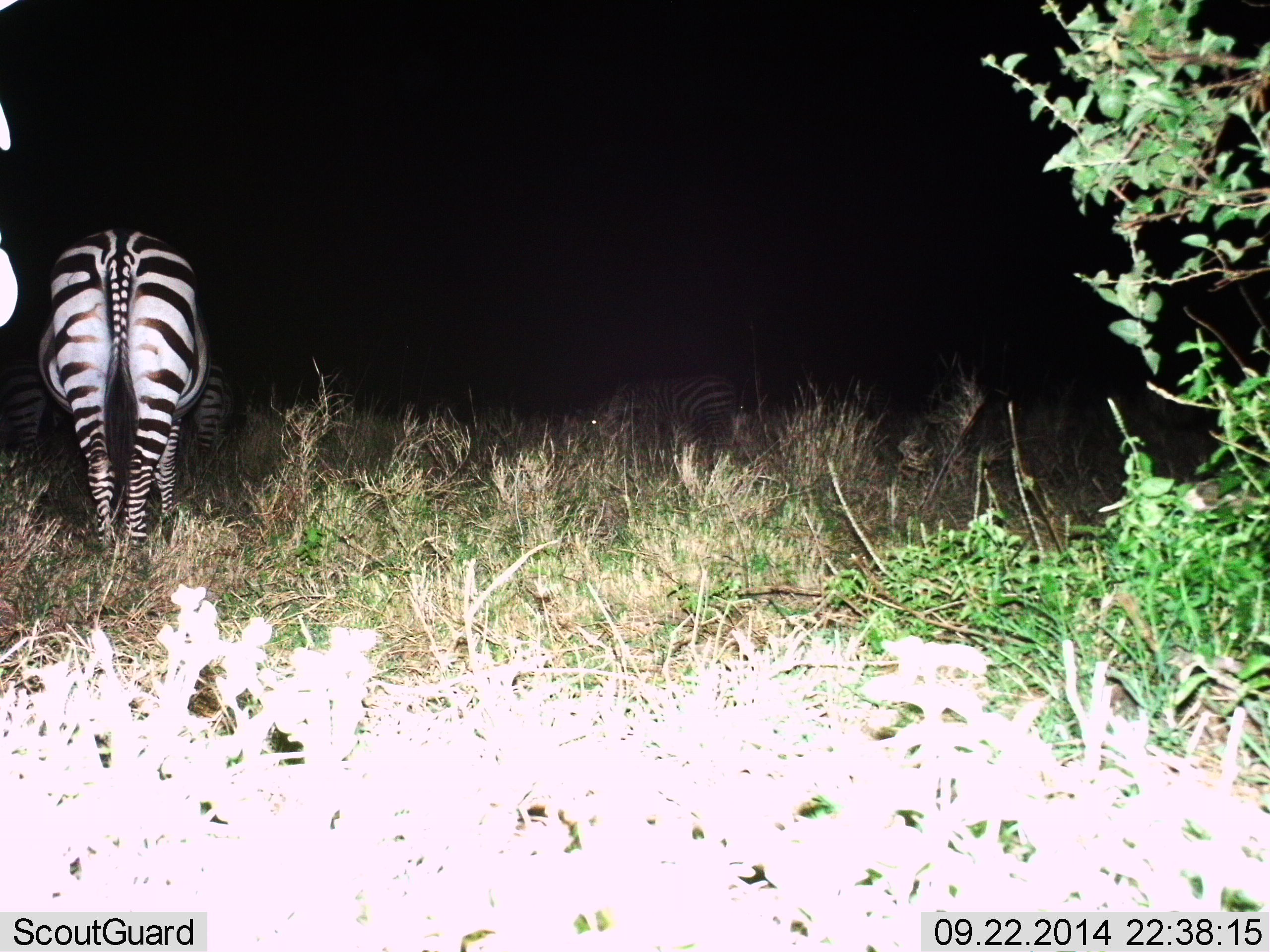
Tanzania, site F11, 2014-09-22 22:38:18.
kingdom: Animalia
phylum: Chordata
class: Mammalia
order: Perissodactyla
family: Equidae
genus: Equus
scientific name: Equus quagga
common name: plains zebra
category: zebra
Zebra (plains zebra) (Equus quagga), count 3. Behavior (volunteer vote fractions): standing 90%, resting 10%, moving 0%, interacting 0%. Young present (vote fraction): 0%. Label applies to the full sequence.